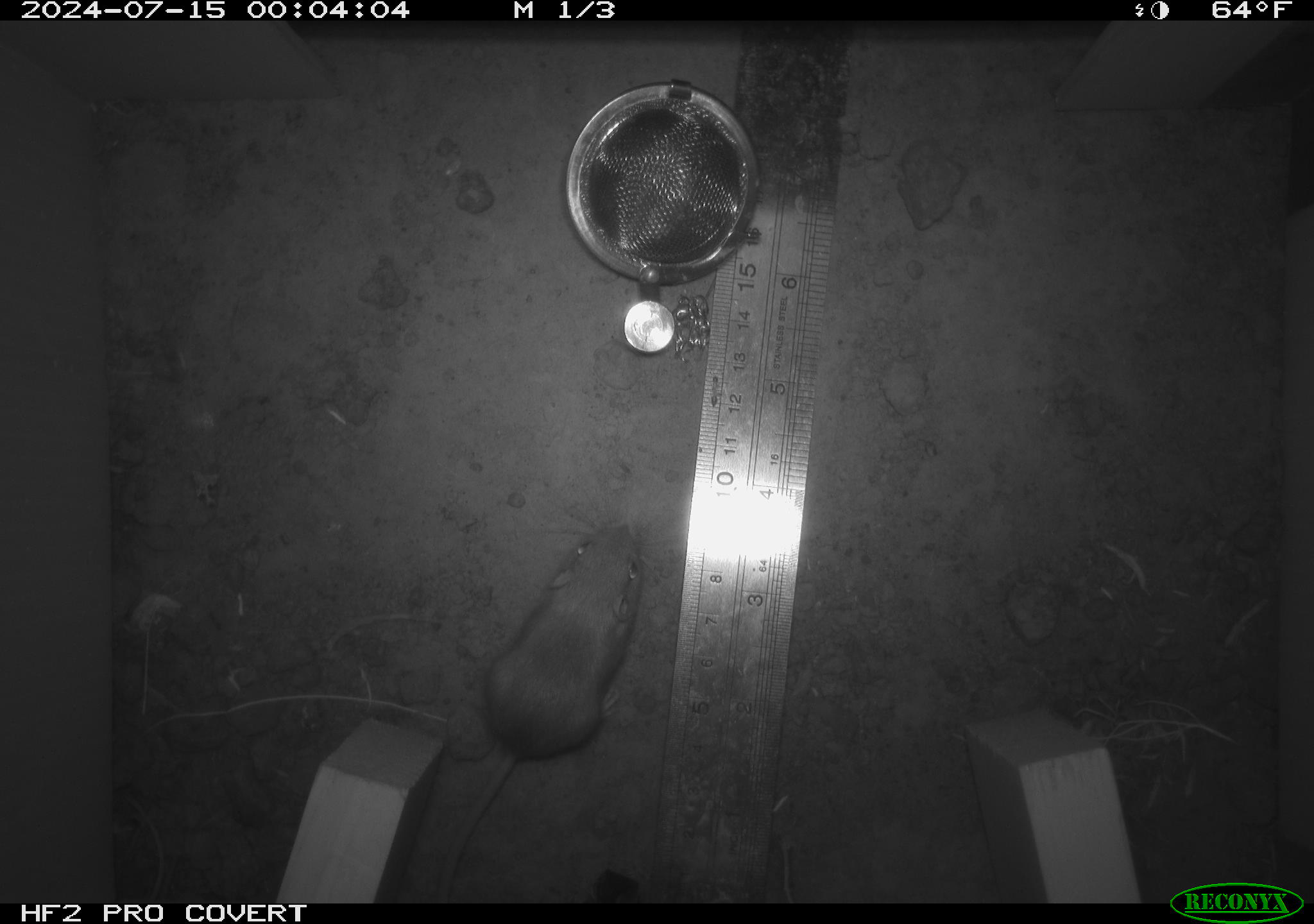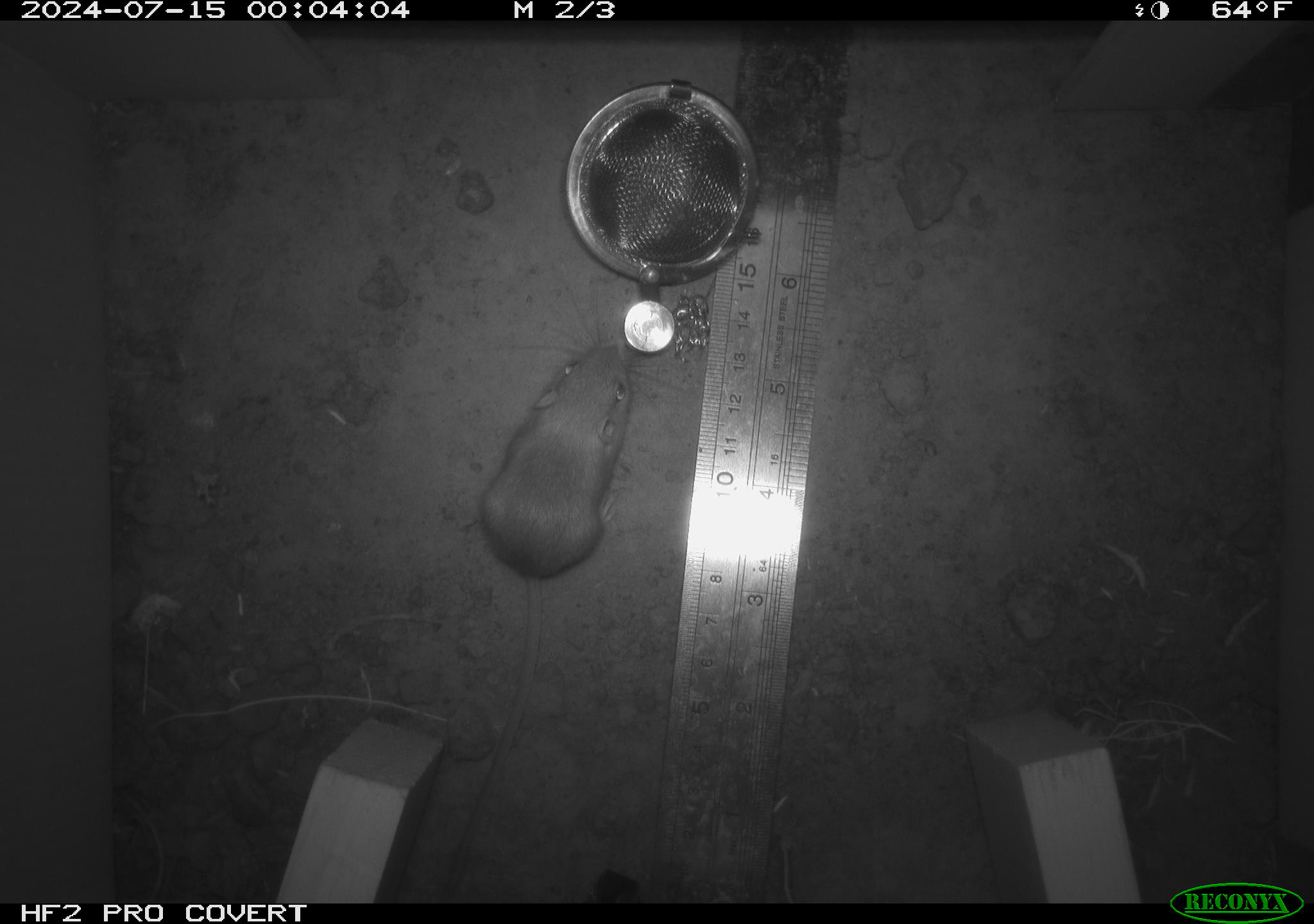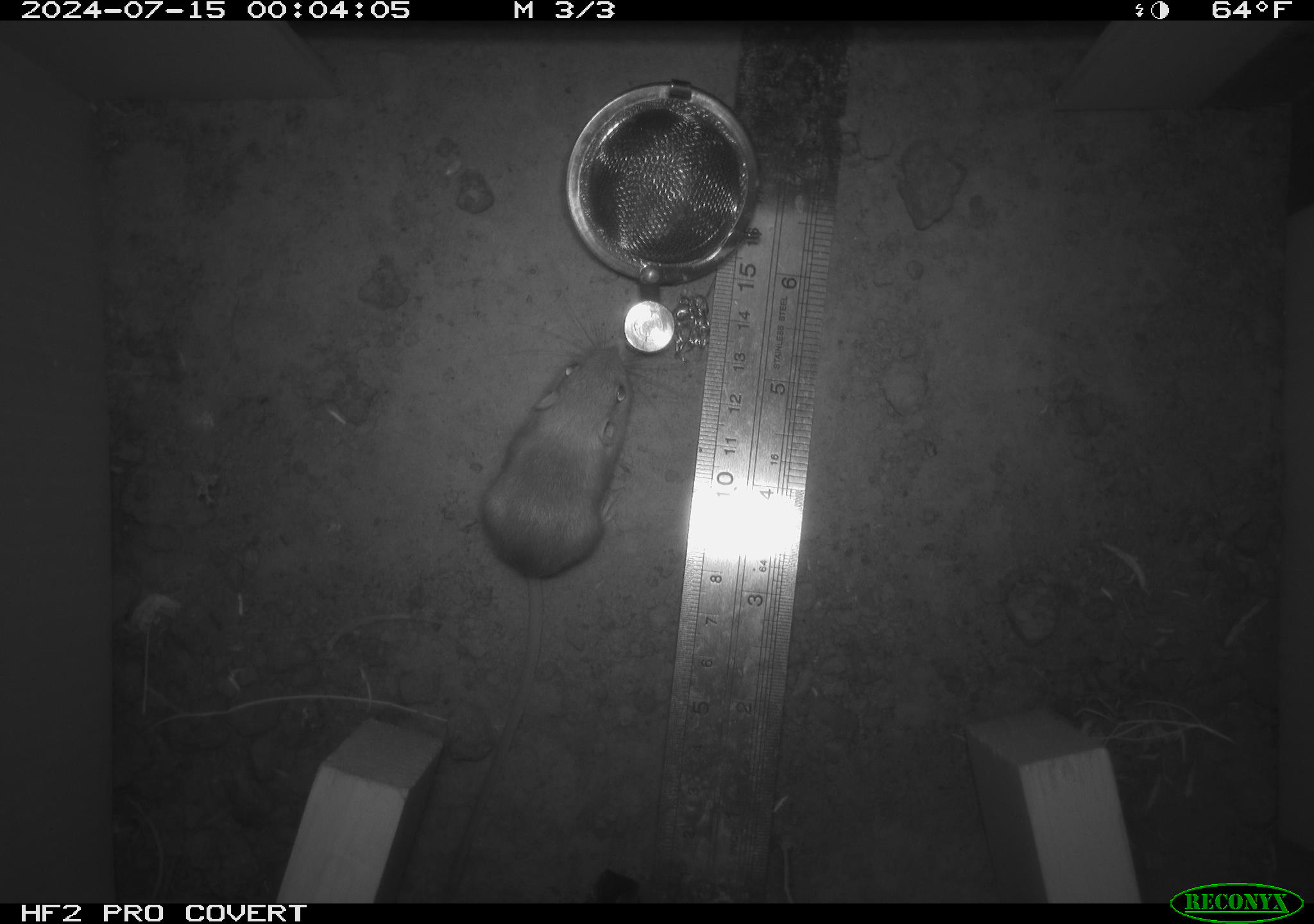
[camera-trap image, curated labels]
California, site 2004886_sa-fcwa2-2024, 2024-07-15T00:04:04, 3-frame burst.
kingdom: Animalia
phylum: Chordata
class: Mammalia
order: Rodentia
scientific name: Rodentia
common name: mouse species